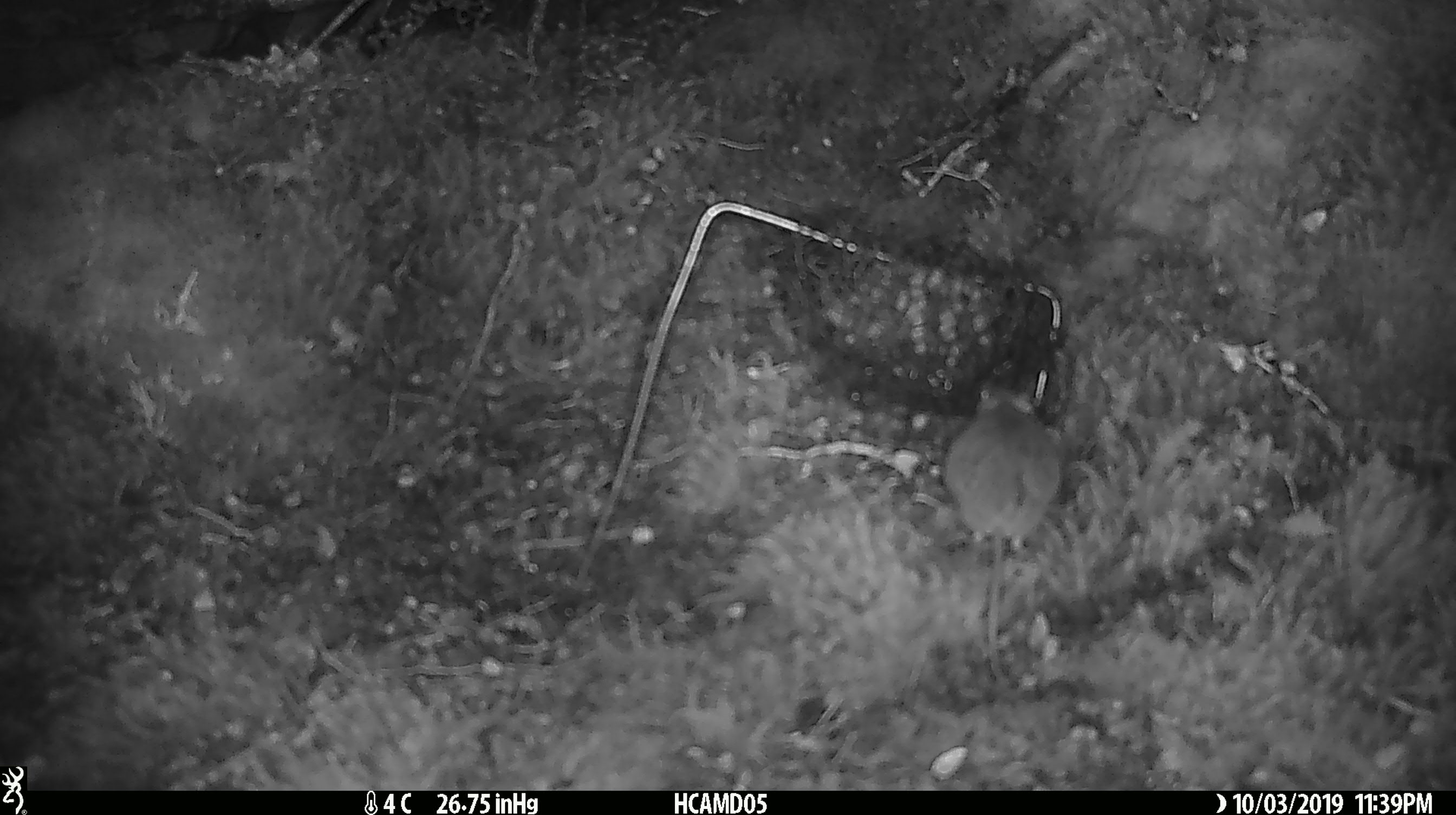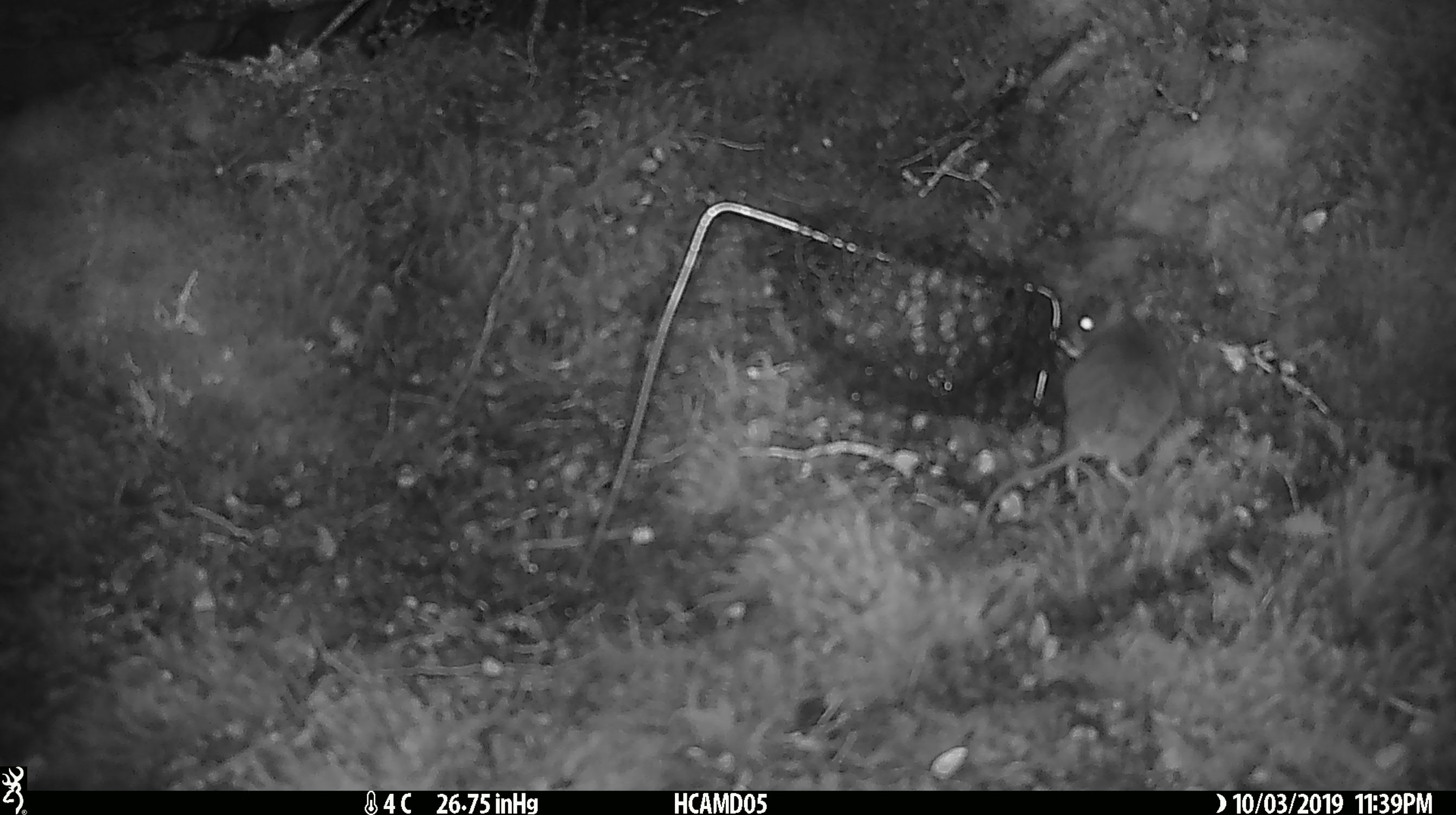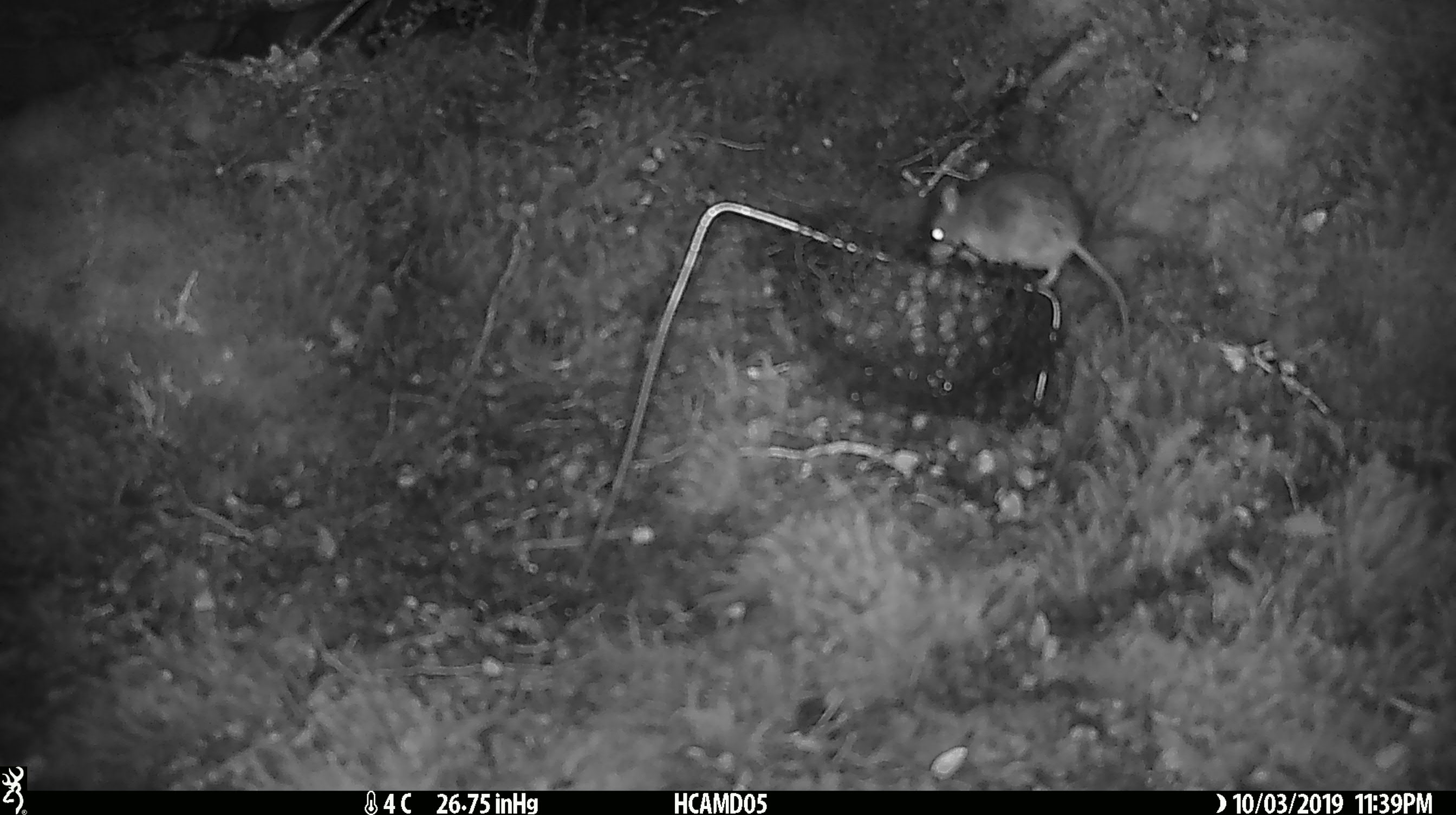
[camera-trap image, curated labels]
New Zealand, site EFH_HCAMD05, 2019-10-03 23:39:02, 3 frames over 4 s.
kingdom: Animalia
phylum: Chordata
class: Mammalia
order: Rodentia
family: Muridae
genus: Mus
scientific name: Mus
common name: mouse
Mouse (Mus).